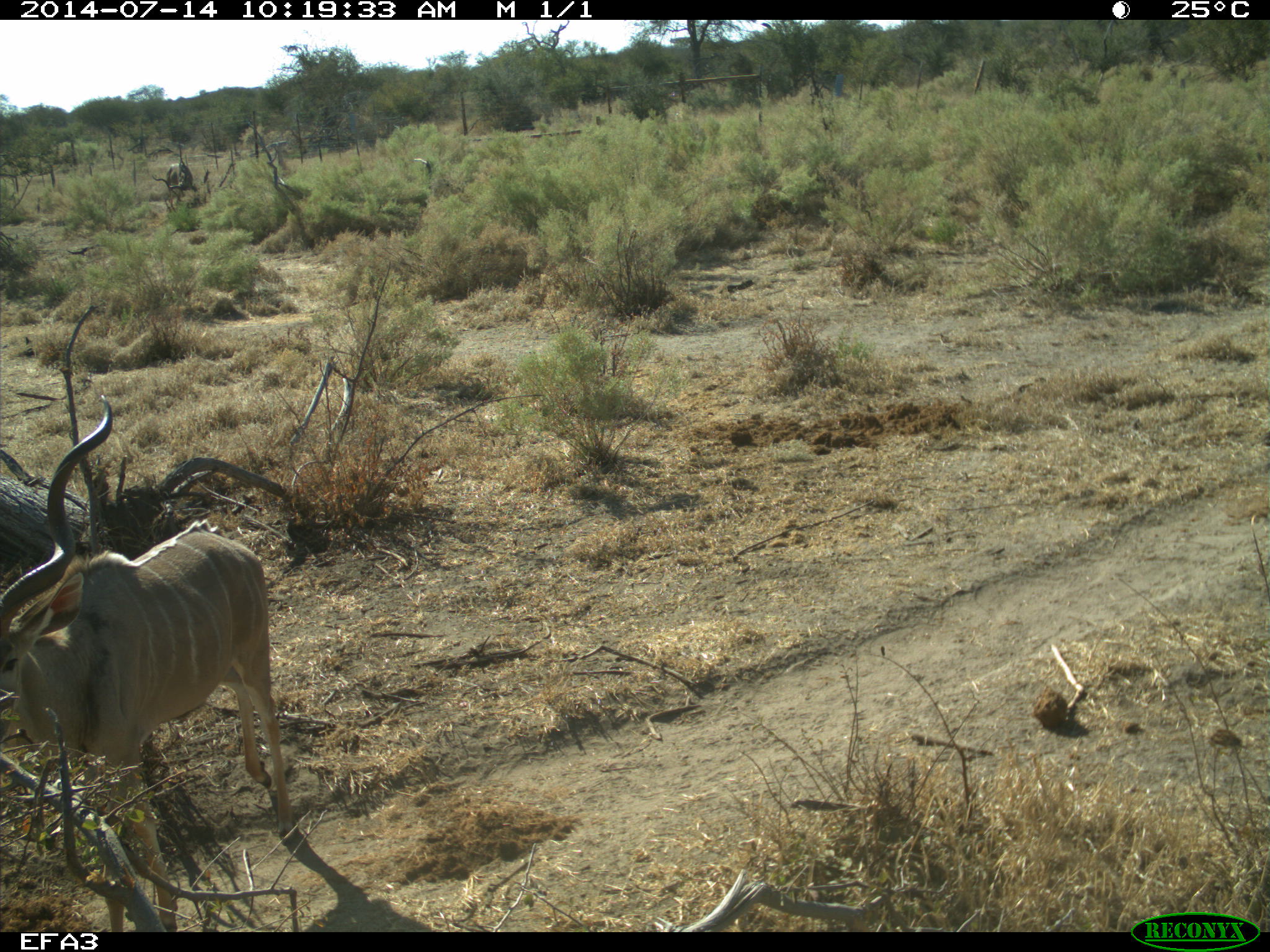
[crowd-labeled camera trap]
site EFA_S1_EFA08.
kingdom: Animalia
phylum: Chordata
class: Mammalia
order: Artiodactyla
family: Bovidae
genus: Tragelaphus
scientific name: Tragelaphus oryx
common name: eland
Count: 1.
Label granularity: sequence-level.